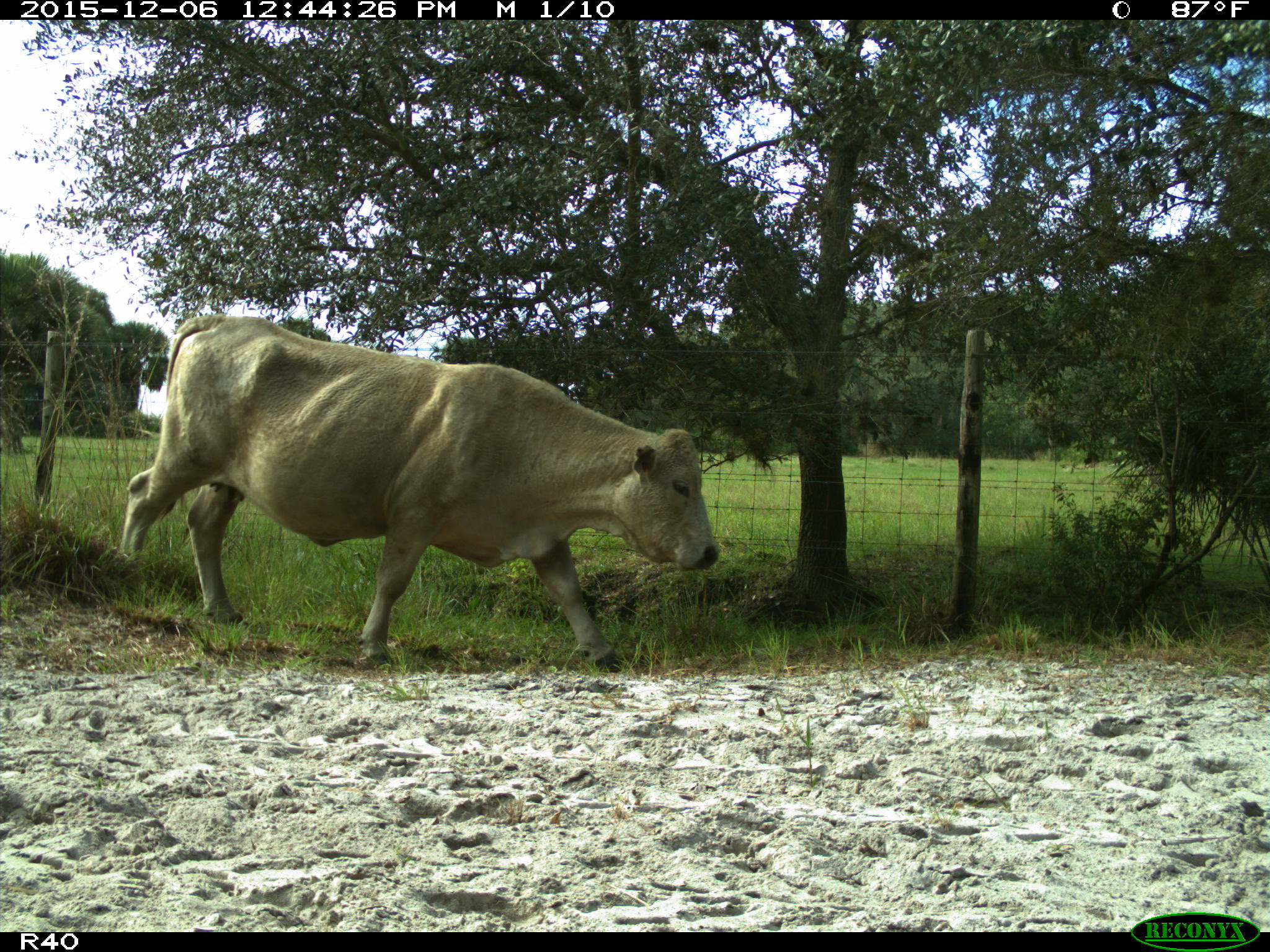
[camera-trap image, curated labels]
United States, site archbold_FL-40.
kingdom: Animalia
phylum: Chordata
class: Mammalia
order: Artiodactyla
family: Bovidae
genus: Bos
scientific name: Bos taurus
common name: domestic cow